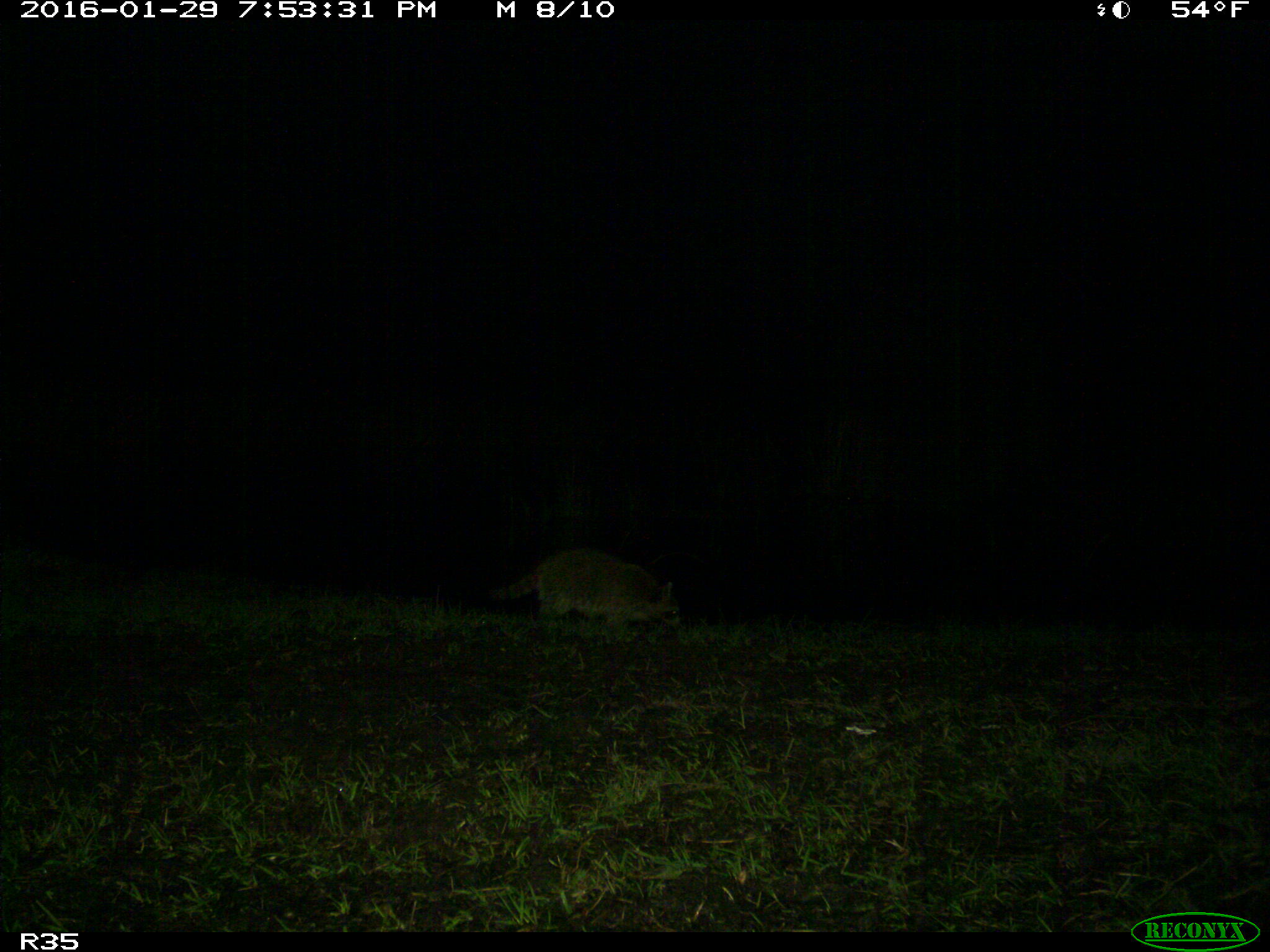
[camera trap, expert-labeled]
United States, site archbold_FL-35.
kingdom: Animalia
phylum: Chordata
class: Mammalia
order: Carnivora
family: Procyonidae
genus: Procyon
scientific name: Procyon lotor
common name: common raccoon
Procyon lotor (common raccoon).